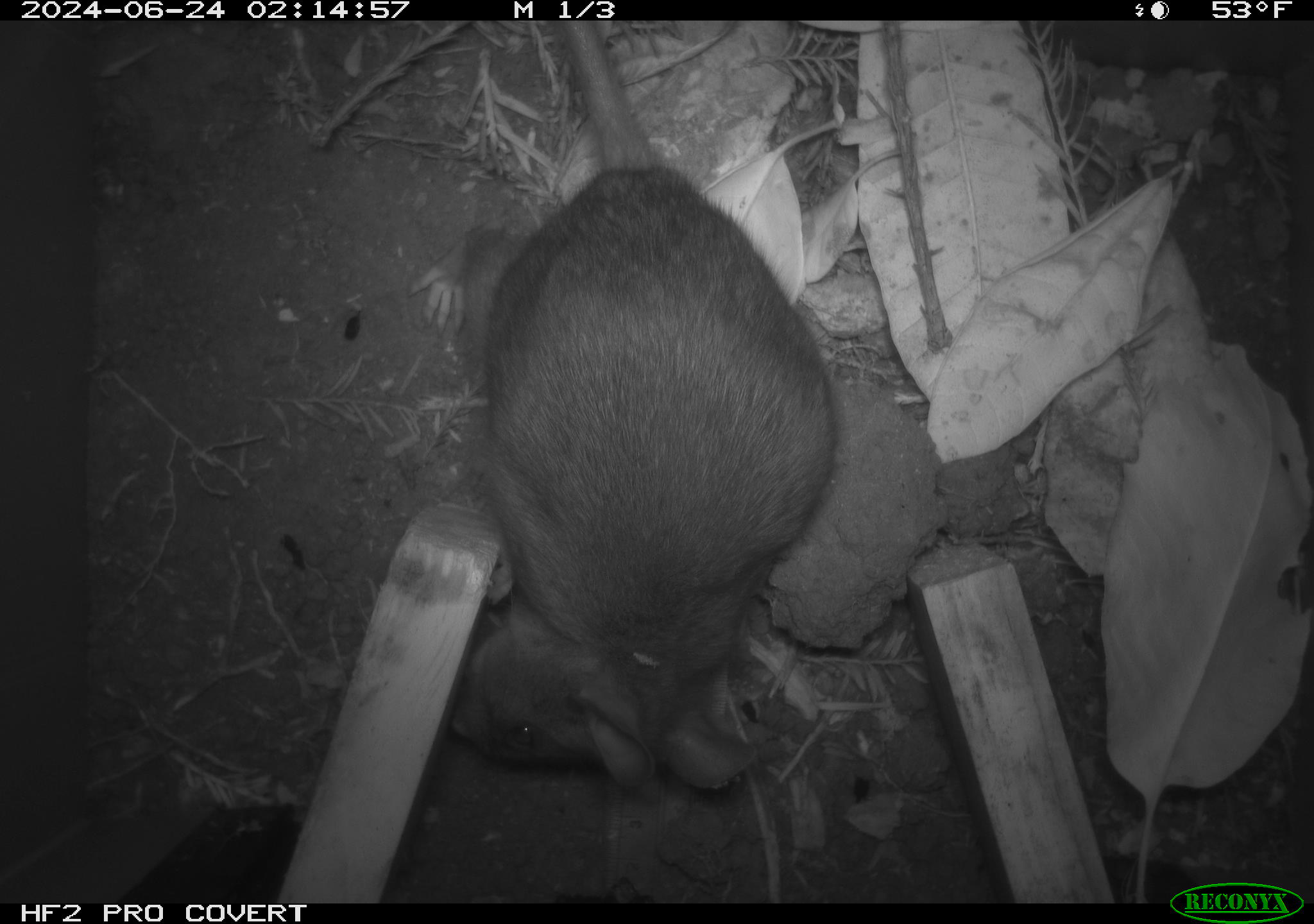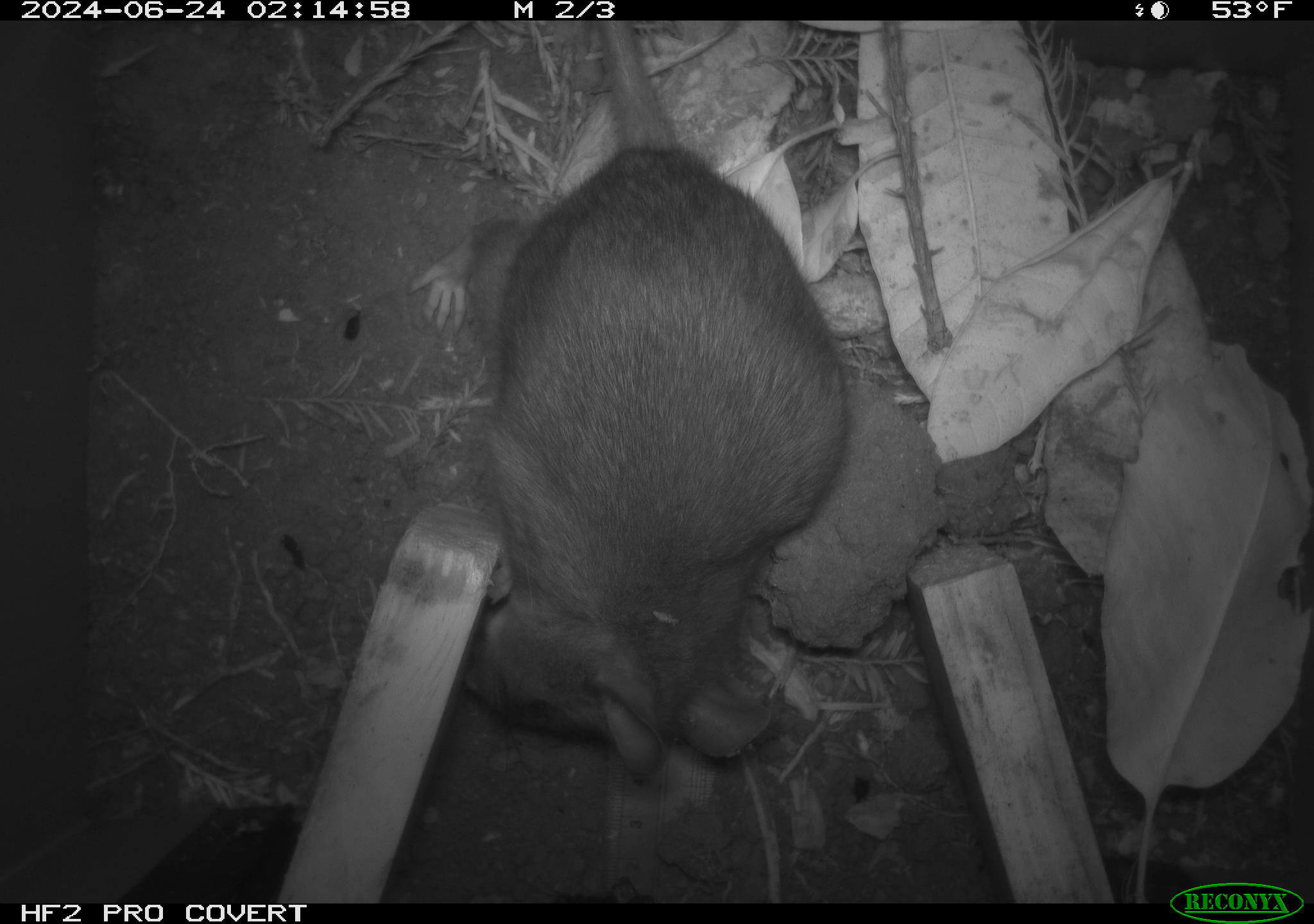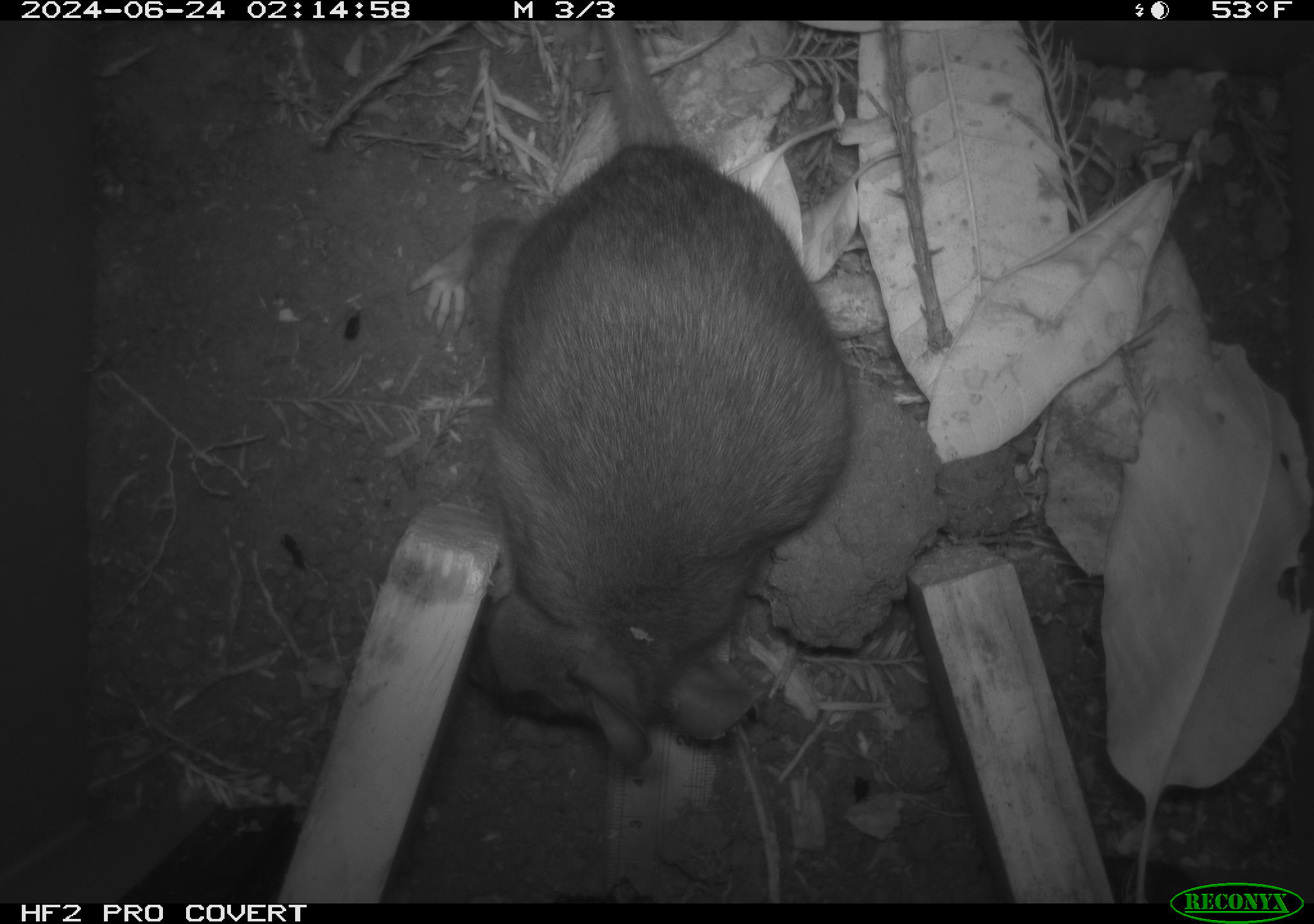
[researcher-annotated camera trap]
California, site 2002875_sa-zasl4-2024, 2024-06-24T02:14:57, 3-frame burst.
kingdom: Animalia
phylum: Chordata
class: Mammalia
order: Rodentia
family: Cricetidae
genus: Neotoma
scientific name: Neotoma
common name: pack rat or woodrat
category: neotoma species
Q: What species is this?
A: Neotoma species (pack rat or woodrat) (Neotoma).